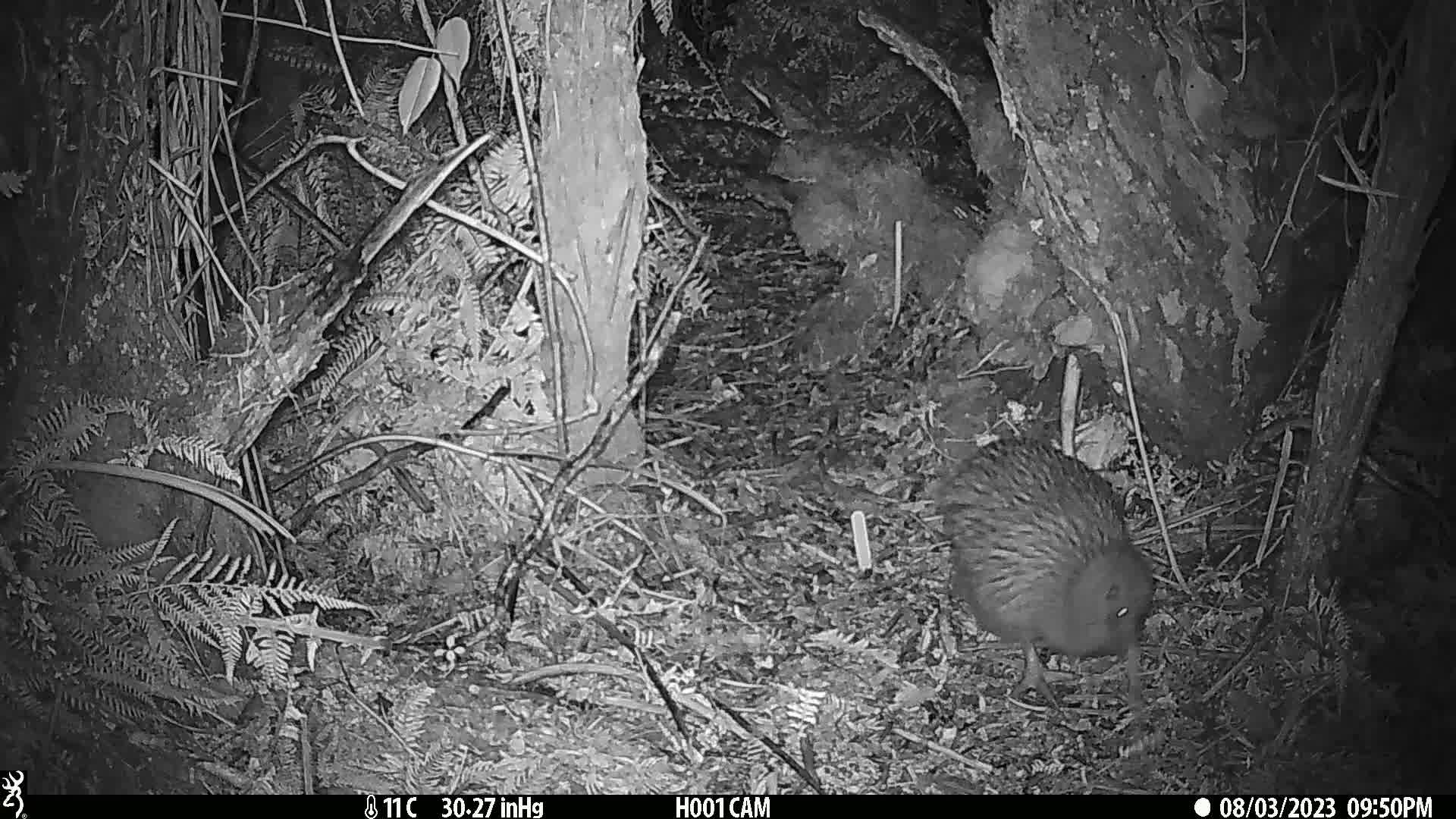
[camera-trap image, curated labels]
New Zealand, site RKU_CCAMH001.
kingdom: Animalia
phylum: Chordata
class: Aves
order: Apterygiformes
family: Apterygidae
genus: Apteryx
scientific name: Apteryx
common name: kiwi